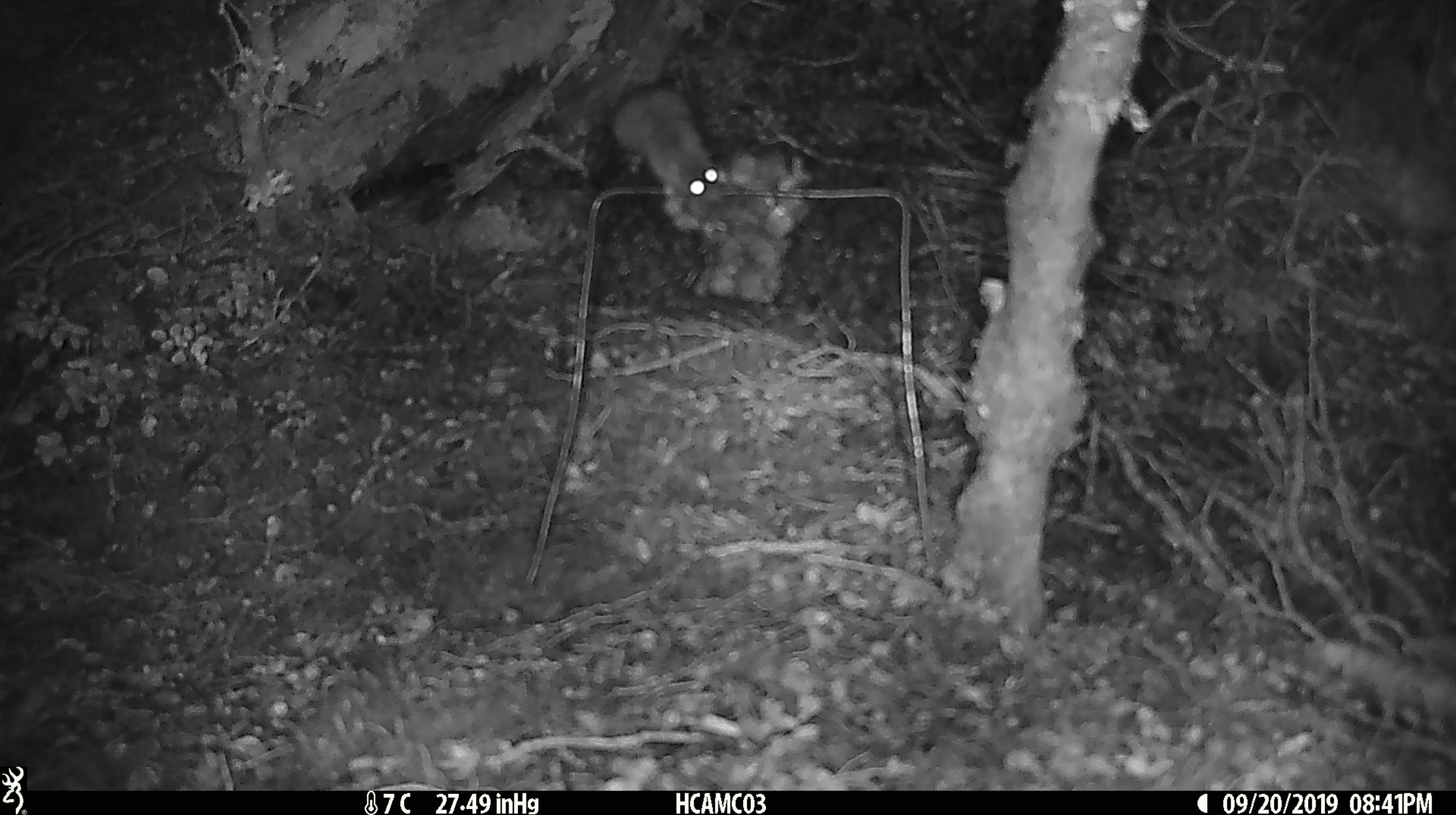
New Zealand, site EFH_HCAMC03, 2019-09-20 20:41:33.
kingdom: Animalia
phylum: Chordata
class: Mammalia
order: Rodentia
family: Muridae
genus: Mus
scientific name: Mus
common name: mouse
Mouse (Mus).